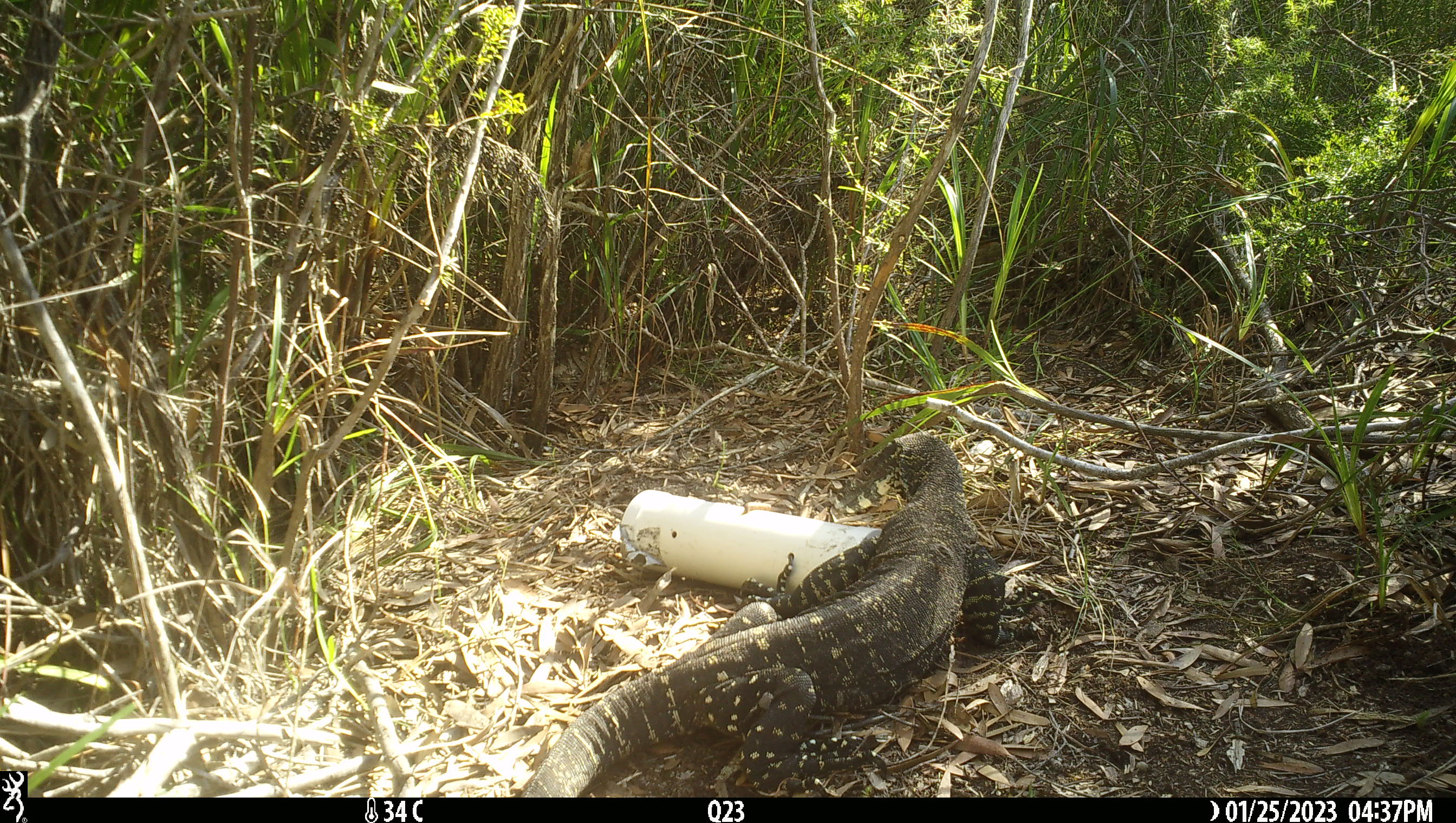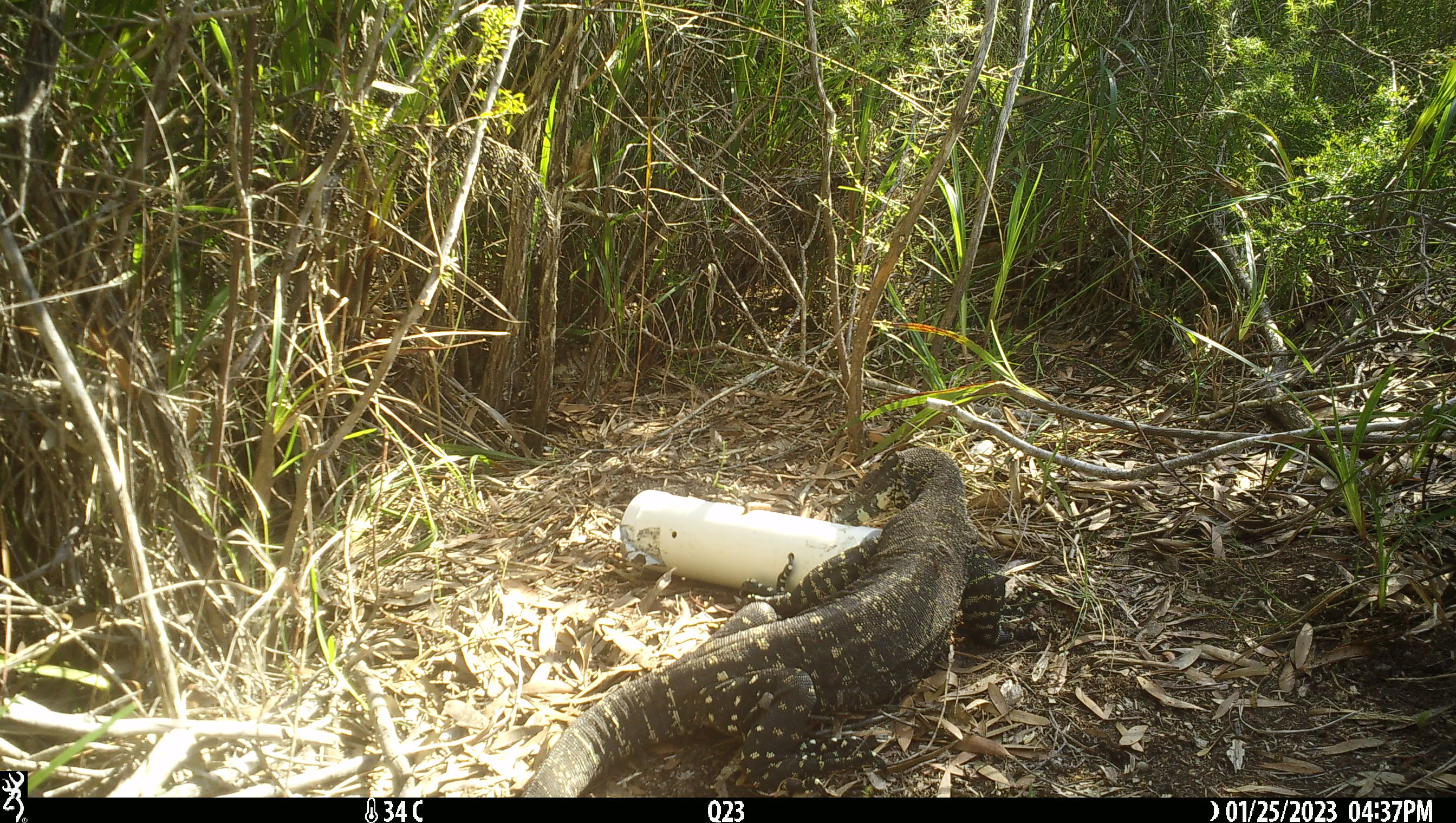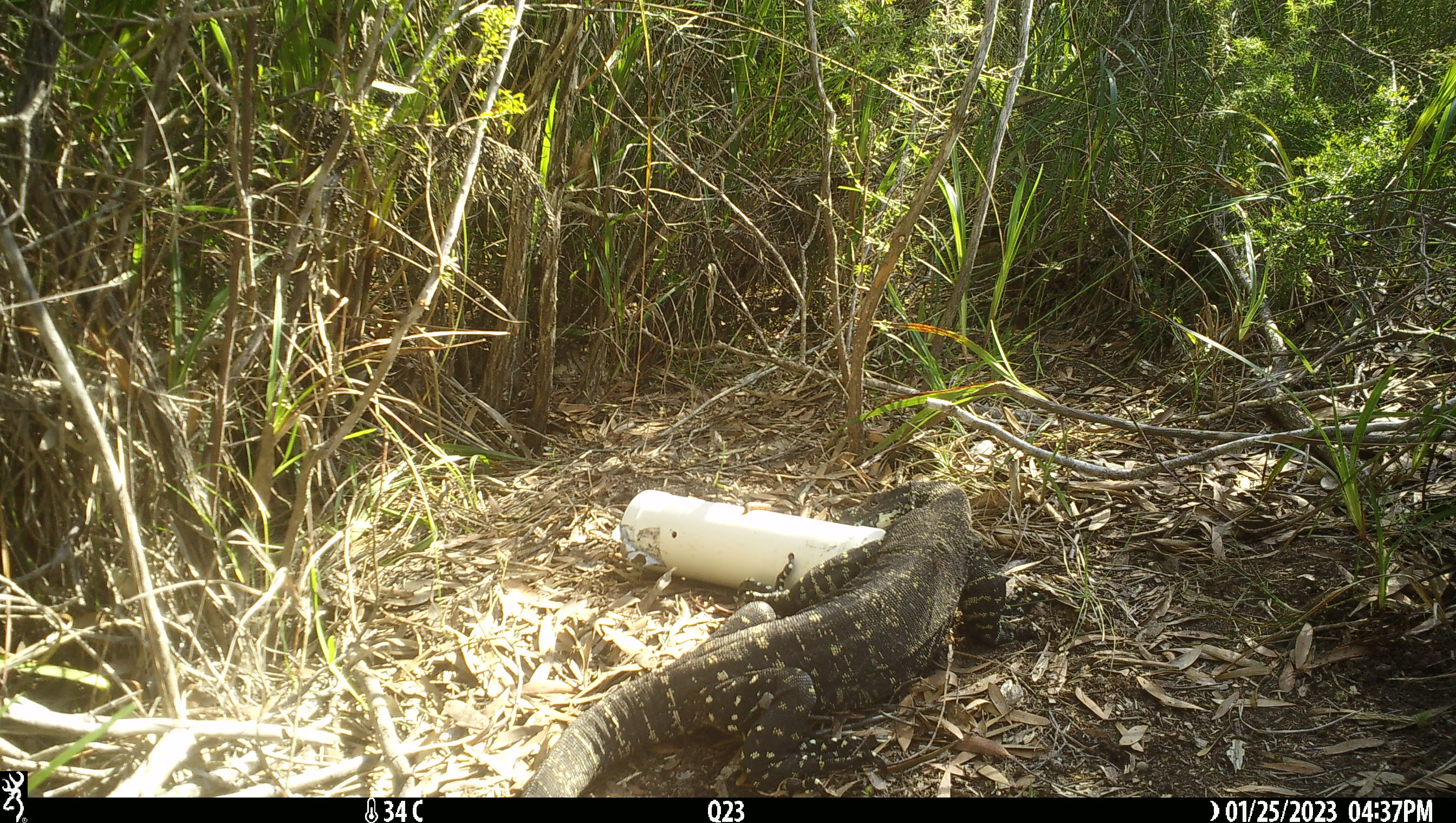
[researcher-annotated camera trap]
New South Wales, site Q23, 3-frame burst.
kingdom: Animalia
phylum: Chordata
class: Reptilia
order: Squamata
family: Varanidae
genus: Varanus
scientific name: Varanus varius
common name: lace monitor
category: goanna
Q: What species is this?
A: Goanna (lace monitor) (Varanus varius).